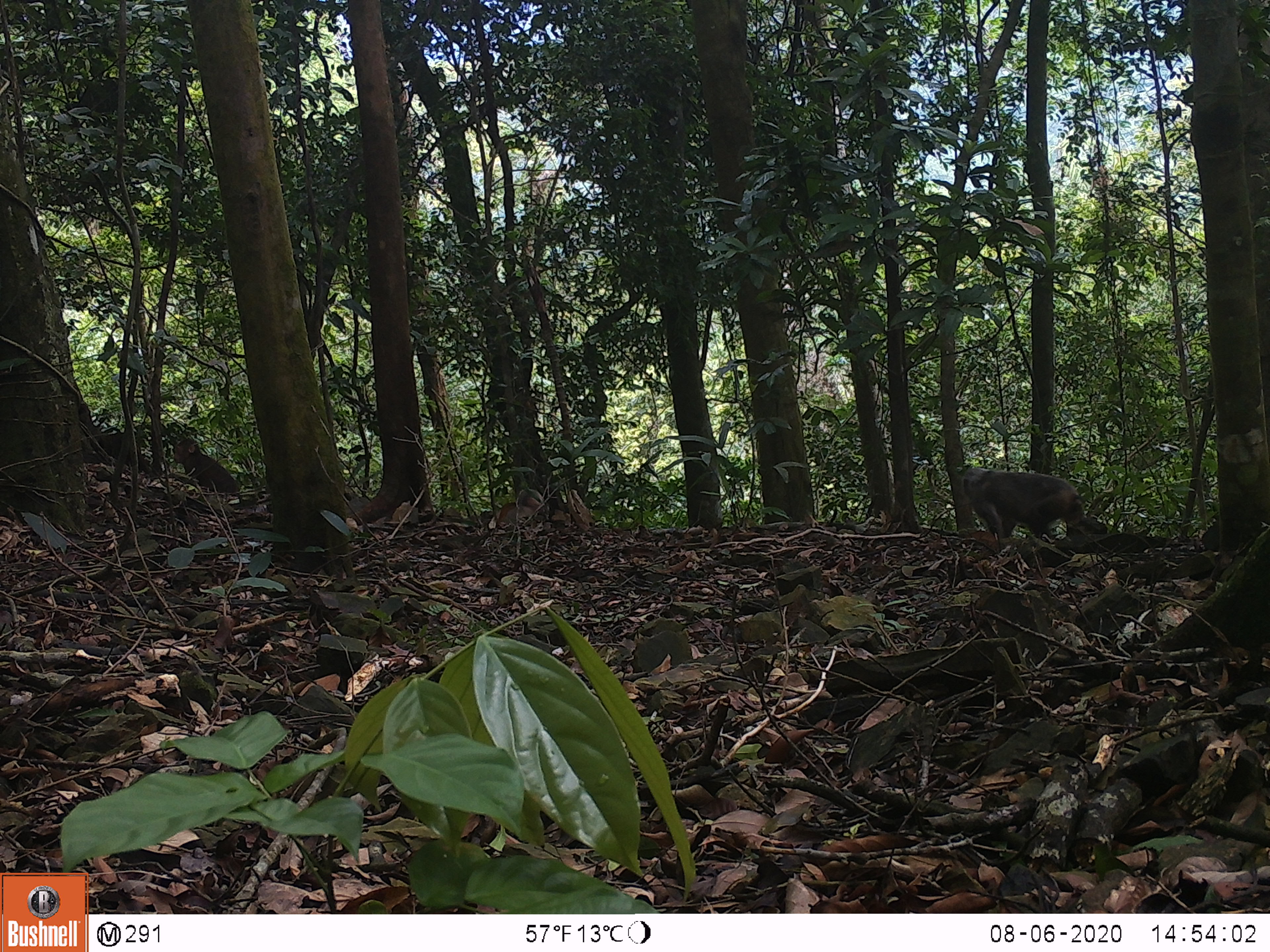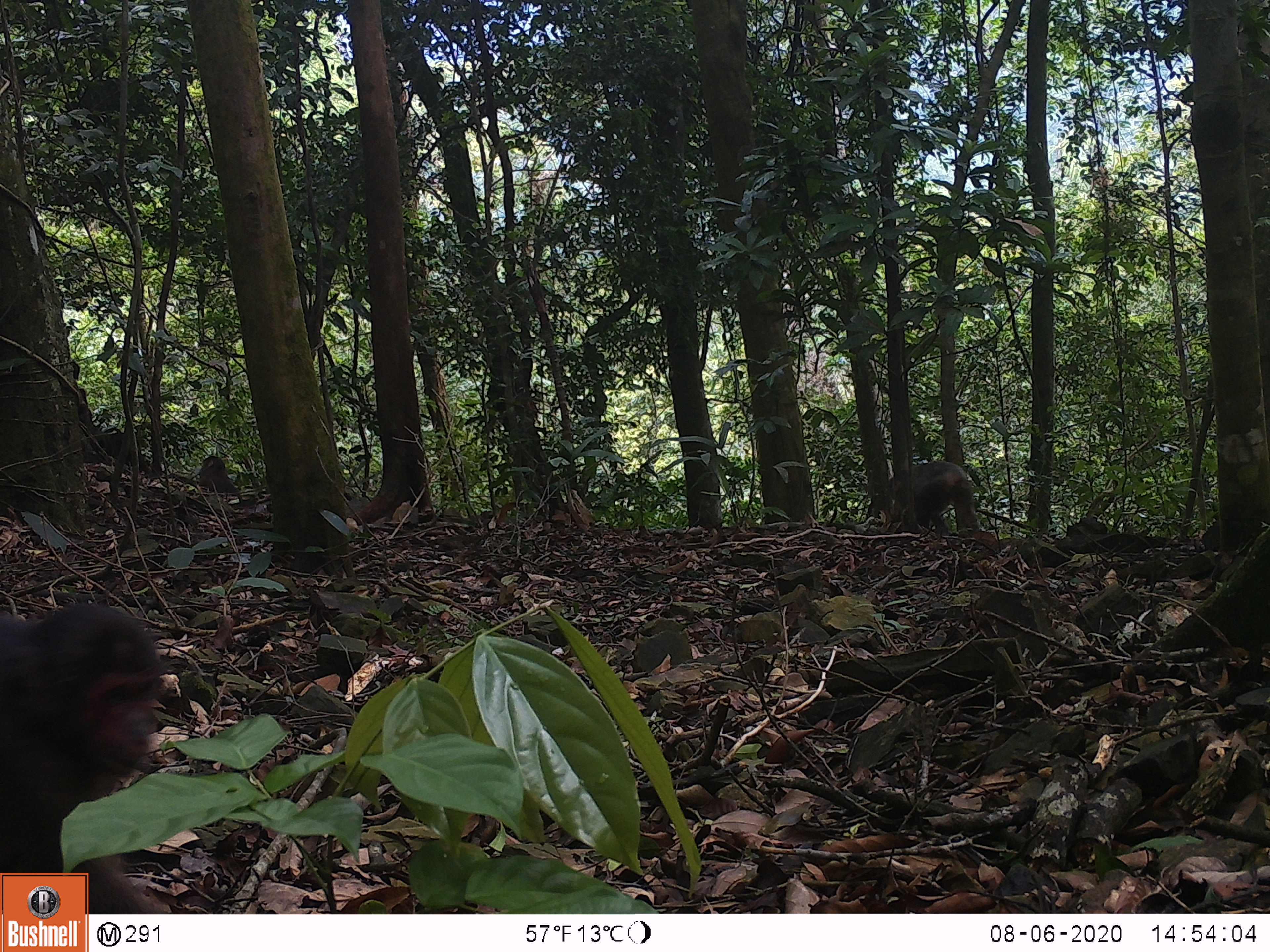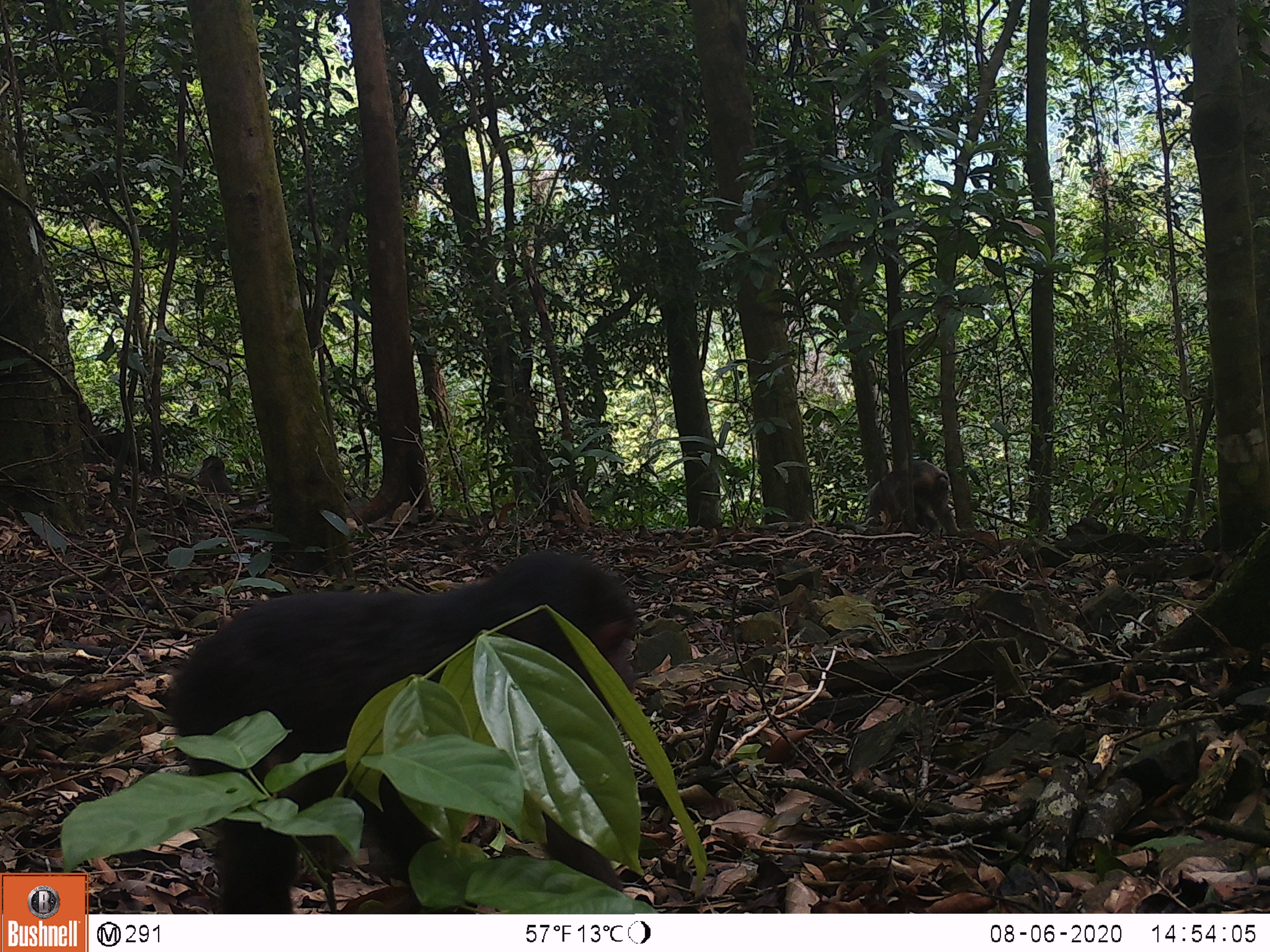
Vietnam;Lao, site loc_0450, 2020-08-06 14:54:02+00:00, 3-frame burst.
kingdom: Animalia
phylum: Chordata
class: Mammalia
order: Primates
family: Cercopithecidae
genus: Macaca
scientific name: Macaca arctoides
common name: stump-tailed macaque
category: stump tailed macaque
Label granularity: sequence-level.